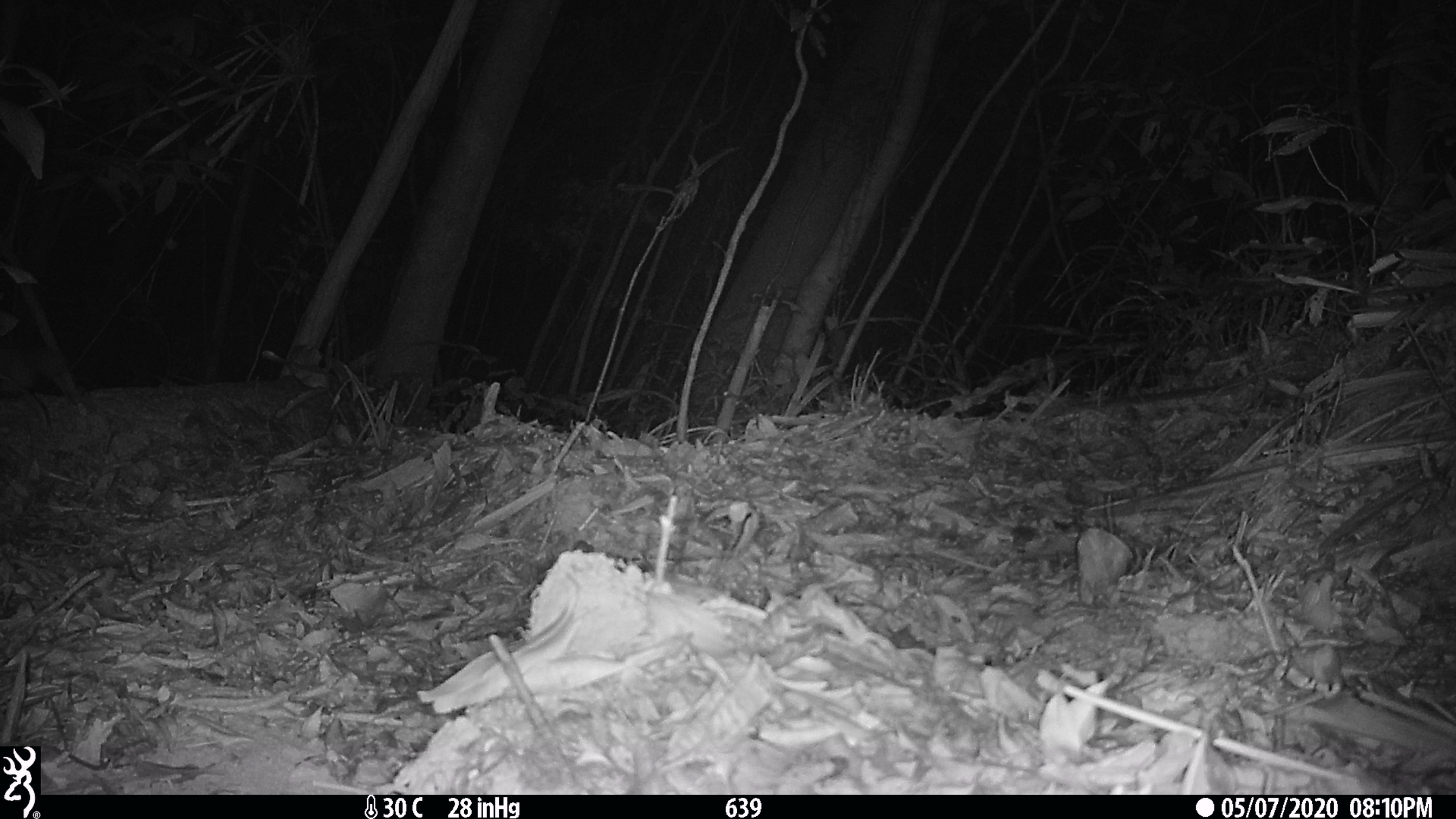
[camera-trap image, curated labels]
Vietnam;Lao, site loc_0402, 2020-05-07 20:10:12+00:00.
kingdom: Animalia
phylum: Chordata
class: Mammalia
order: Carnivora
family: Mustelidae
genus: Melogale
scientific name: Melogale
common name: ferret badger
Ferret badger (Melogale). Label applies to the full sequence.